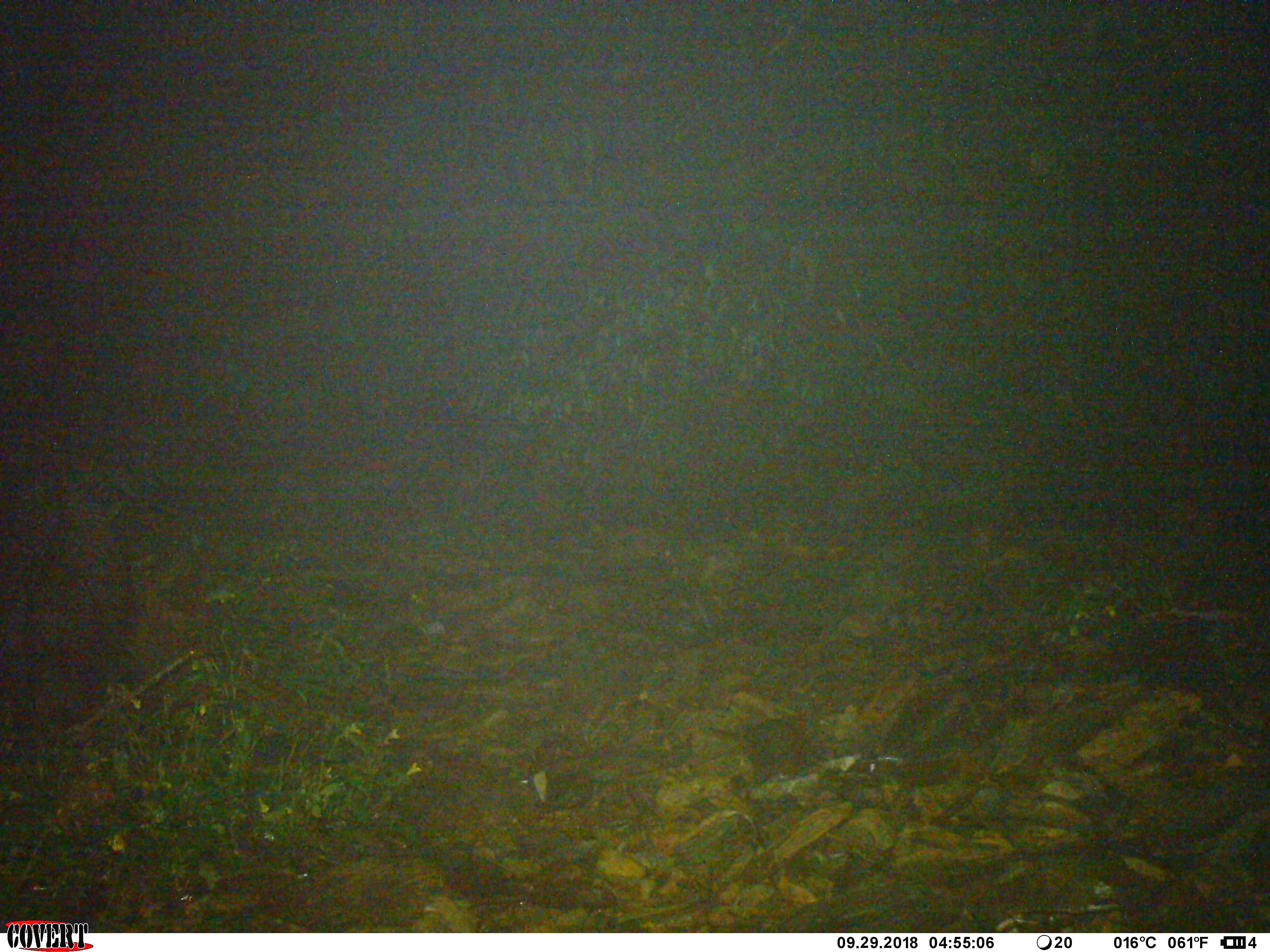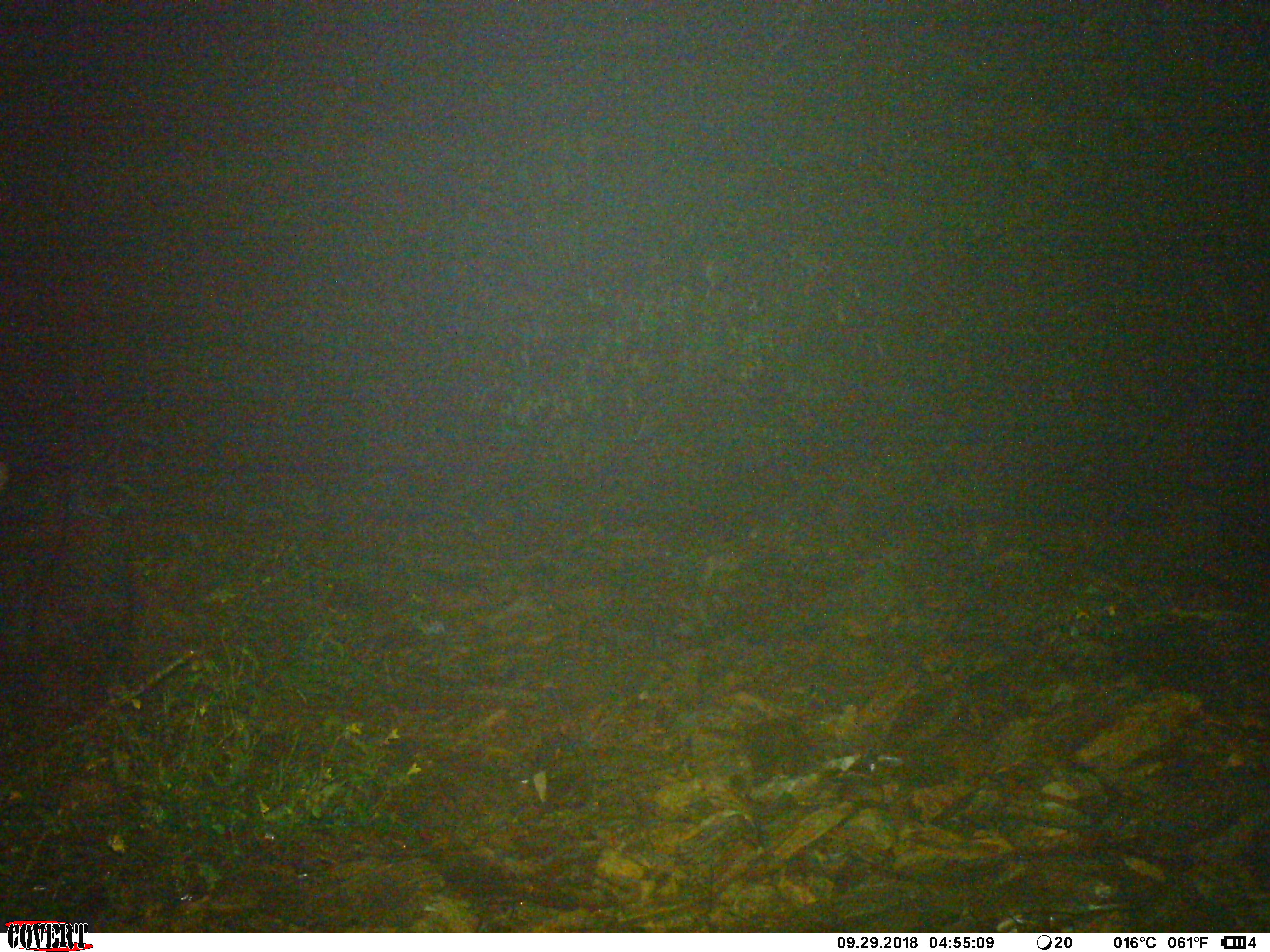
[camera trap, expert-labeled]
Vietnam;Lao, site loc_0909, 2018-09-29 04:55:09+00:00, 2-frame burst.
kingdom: Animalia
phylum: Chordata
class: Mammalia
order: Artiodactyla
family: Bovidae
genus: Capricornis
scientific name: Capricornis sumatraensis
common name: chinese serow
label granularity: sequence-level